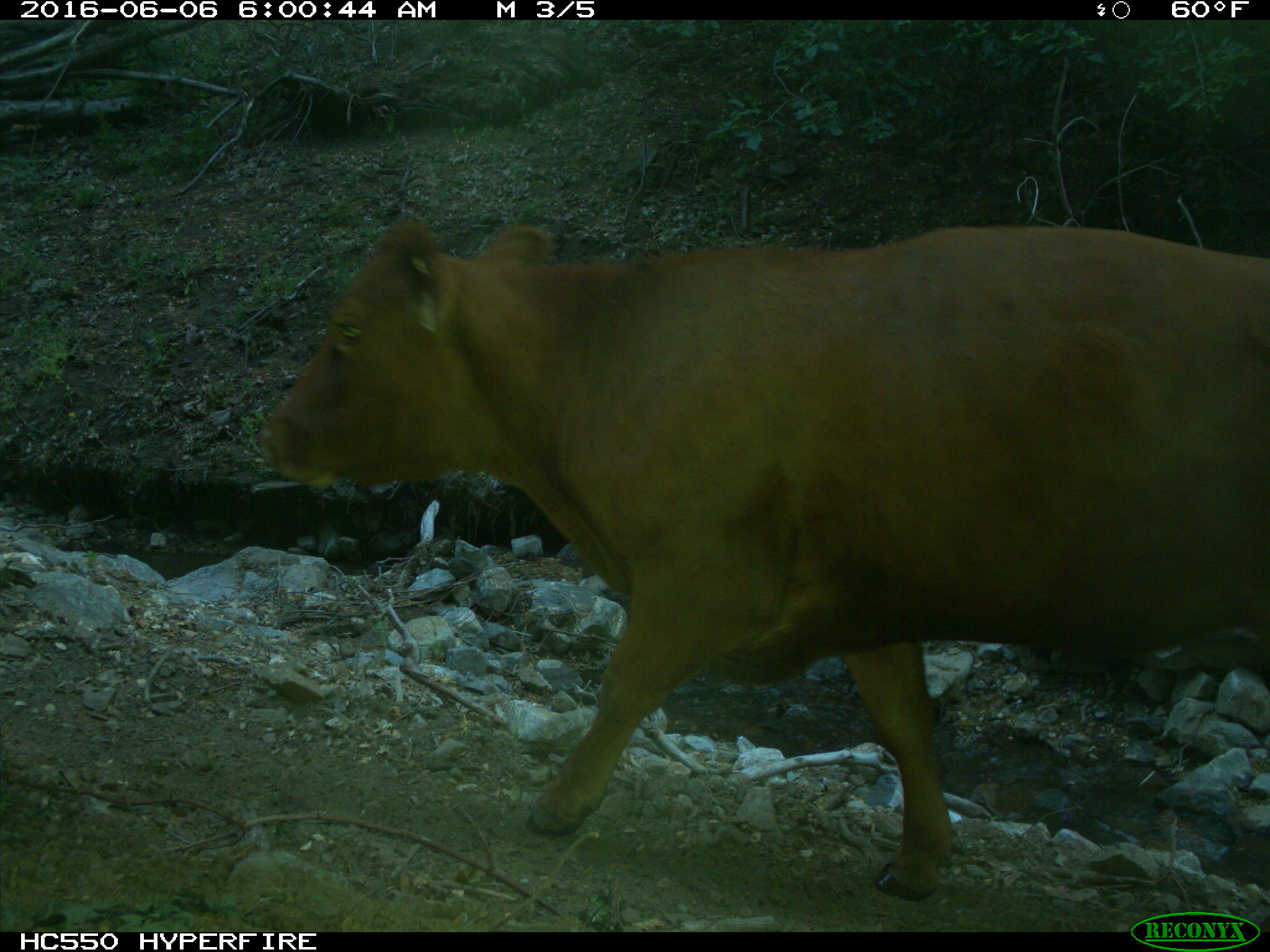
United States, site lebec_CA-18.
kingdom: Animalia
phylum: Chordata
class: Mammalia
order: Artiodactyla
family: Bovidae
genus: Bos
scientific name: Bos taurus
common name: domestic cow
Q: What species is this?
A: Bos taurus (domestic cow).